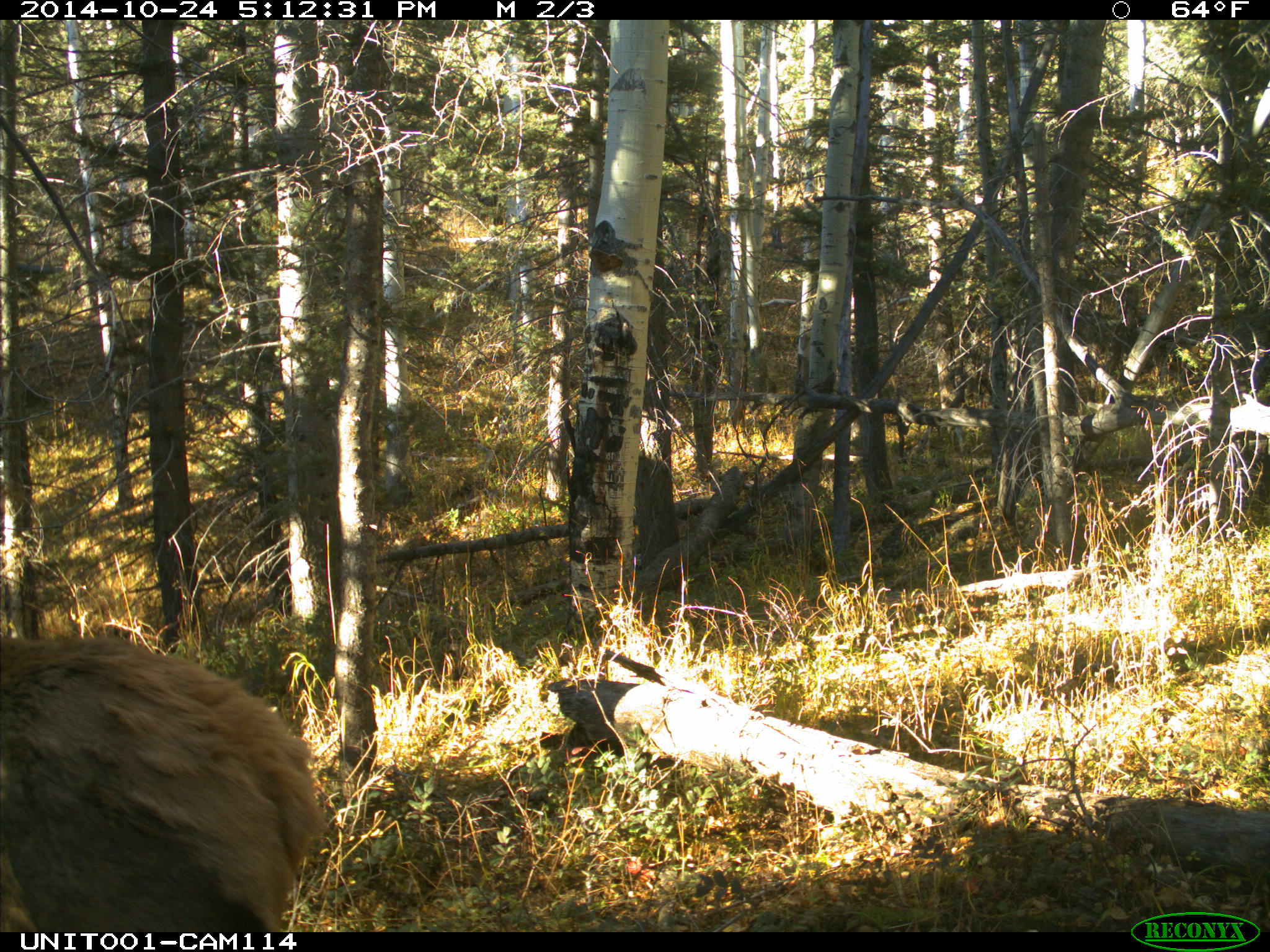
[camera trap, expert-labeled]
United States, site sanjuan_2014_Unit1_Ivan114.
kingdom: Animalia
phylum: Chordata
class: Mammalia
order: Artiodactyla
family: Cervidae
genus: Cervus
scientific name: Cervus elaphus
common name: red deer